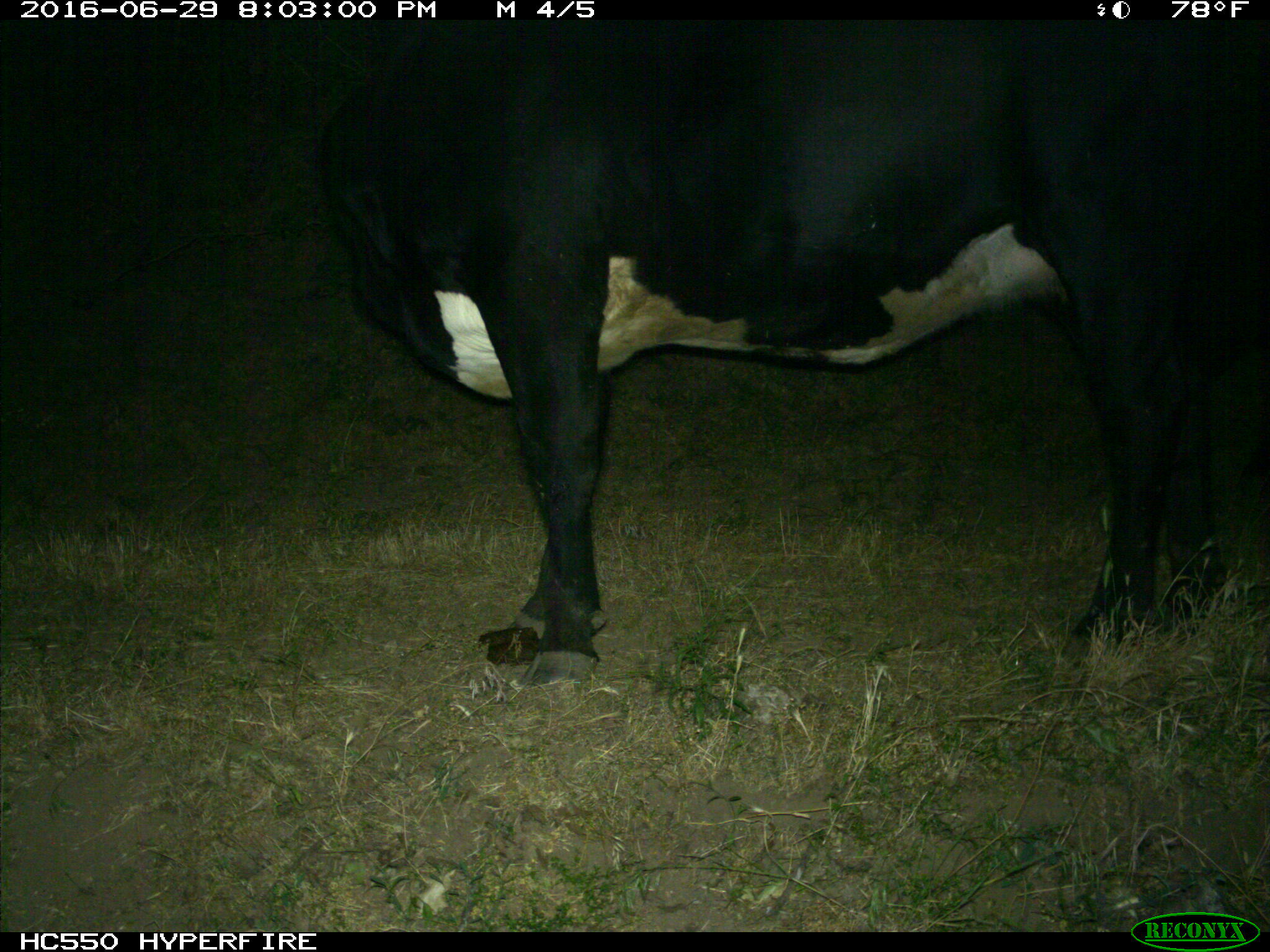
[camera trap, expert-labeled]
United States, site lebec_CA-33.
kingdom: Animalia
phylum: Chordata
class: Mammalia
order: Artiodactyla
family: Bovidae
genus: Bos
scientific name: Bos taurus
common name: domestic cow